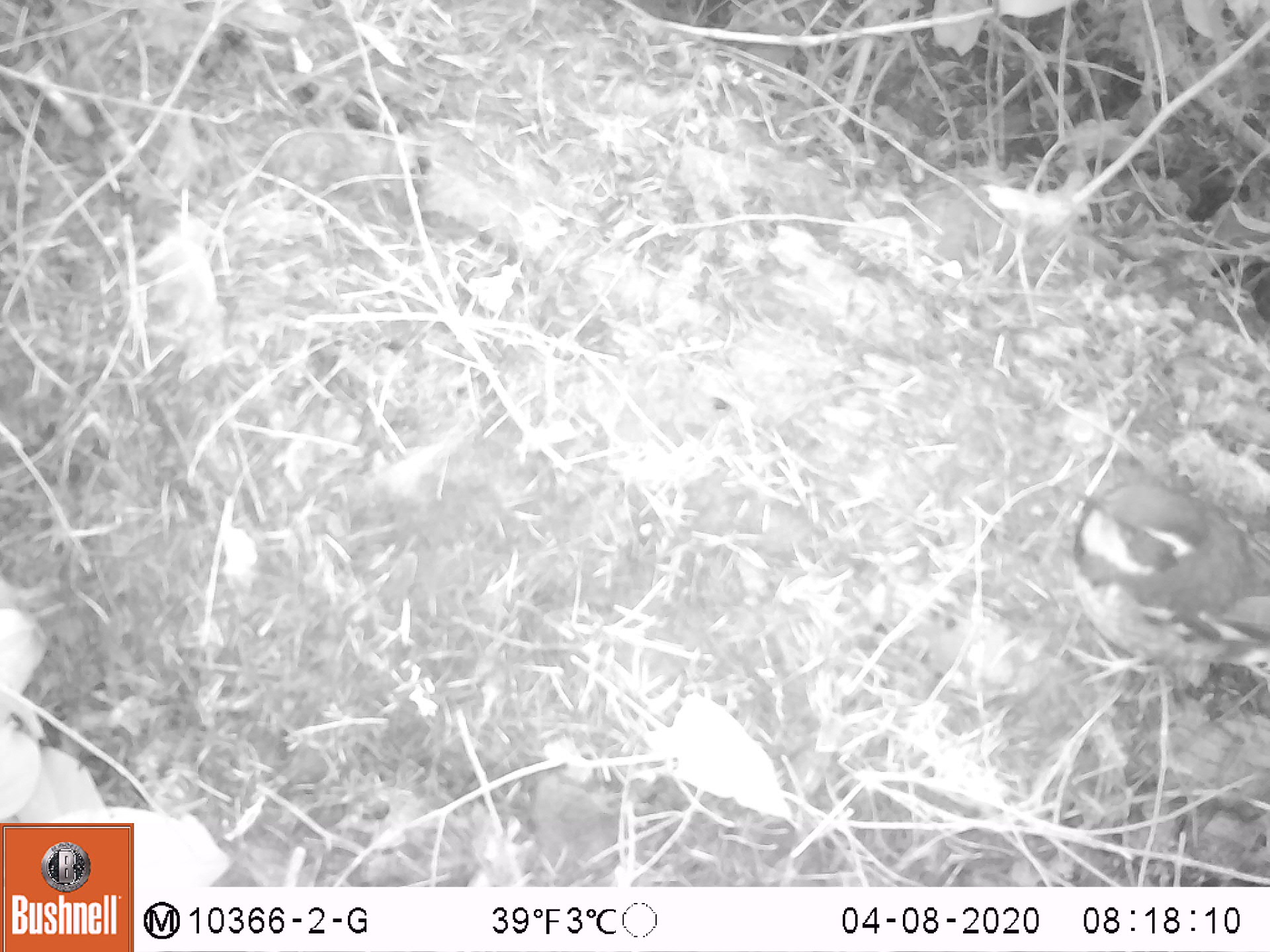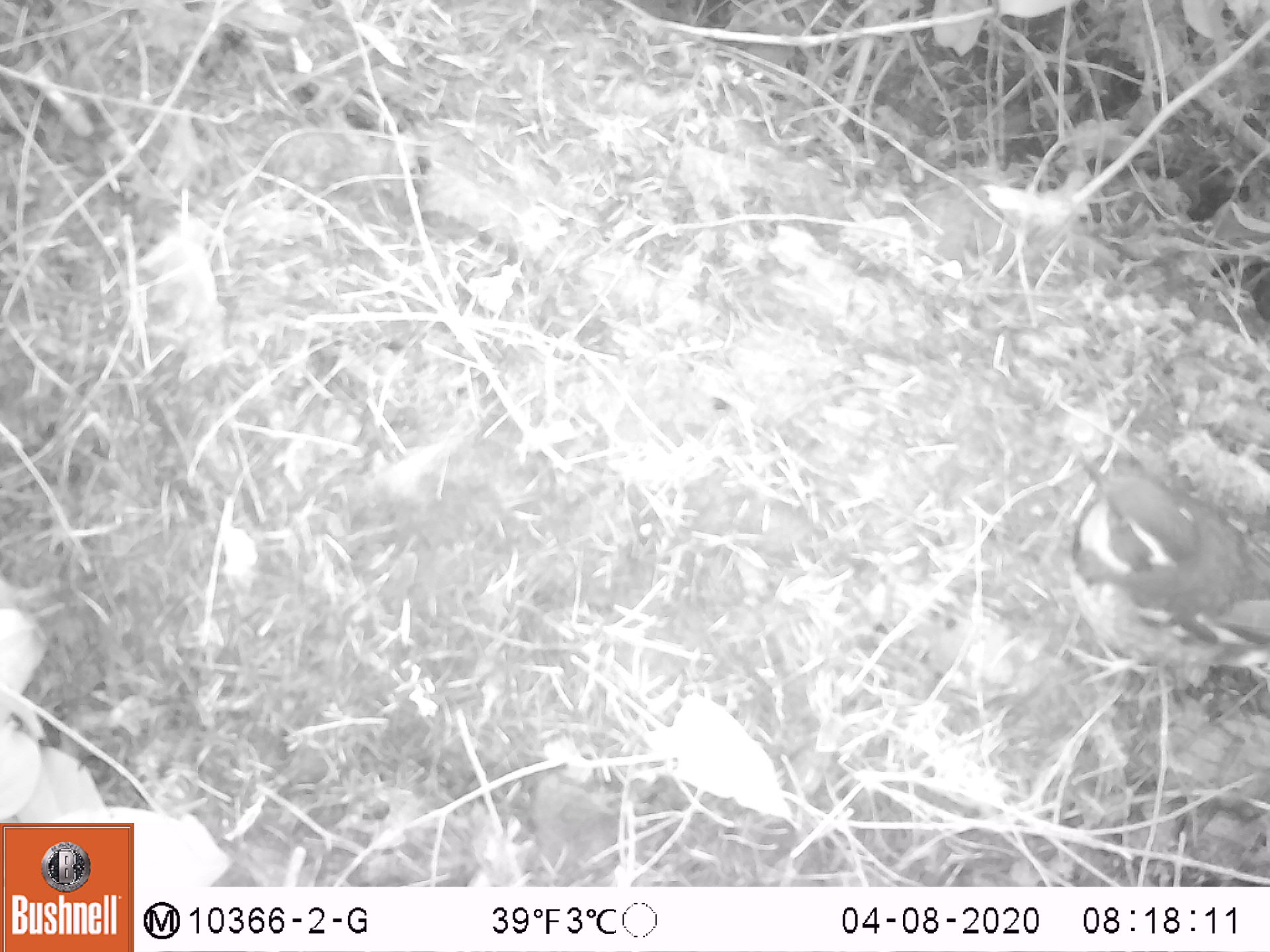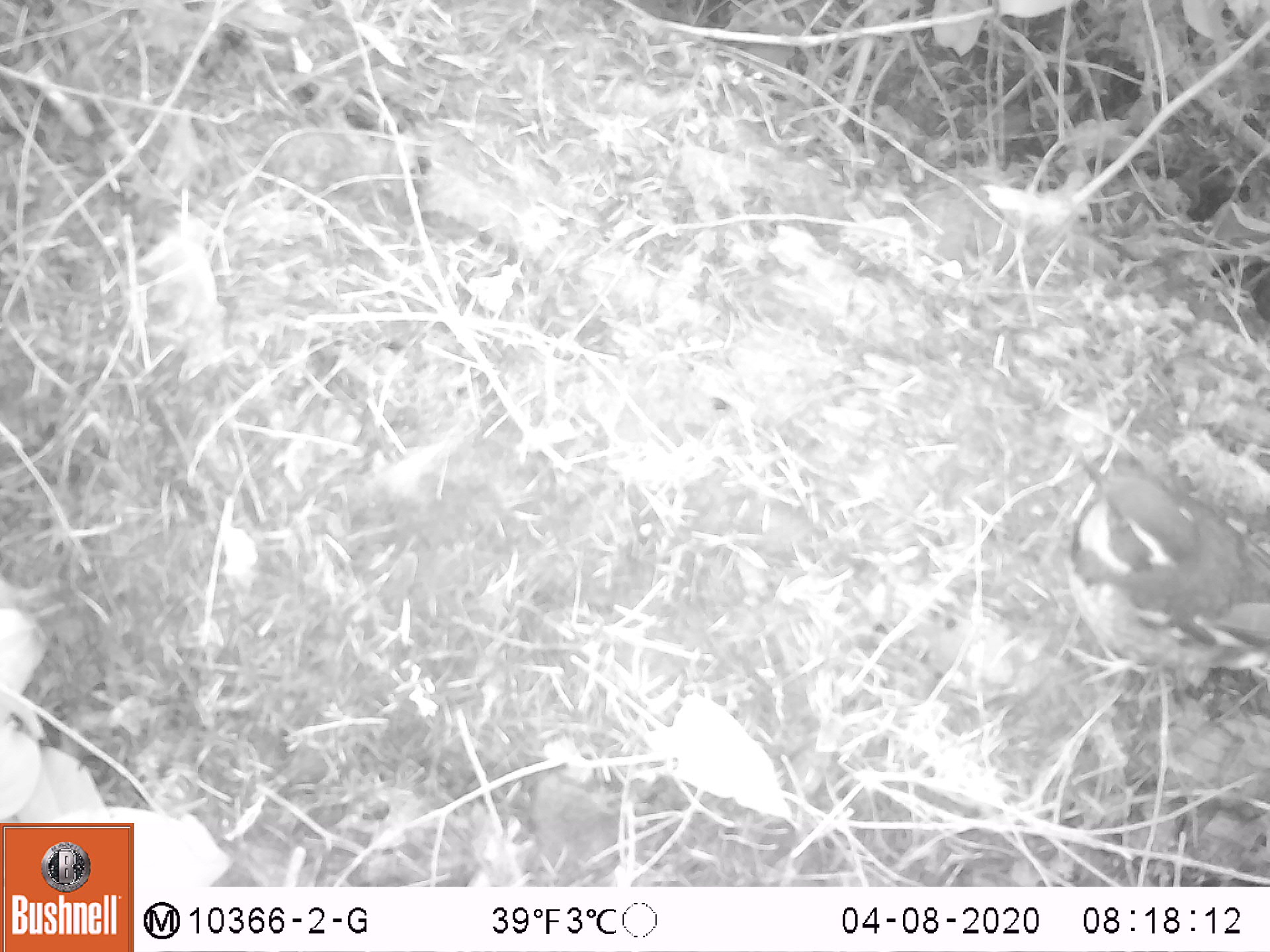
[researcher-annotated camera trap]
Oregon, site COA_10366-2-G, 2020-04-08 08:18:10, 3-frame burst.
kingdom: Animalia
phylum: Chordata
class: Aves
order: Passeriformes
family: Turdidae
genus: Ixoreus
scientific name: Ixoreus naevius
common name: varied thrush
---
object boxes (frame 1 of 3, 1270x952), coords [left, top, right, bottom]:
varied thrush: [1075, 481, 1265, 696]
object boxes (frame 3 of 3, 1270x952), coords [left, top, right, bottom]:
varied thrush: [1067, 466, 1265, 696]